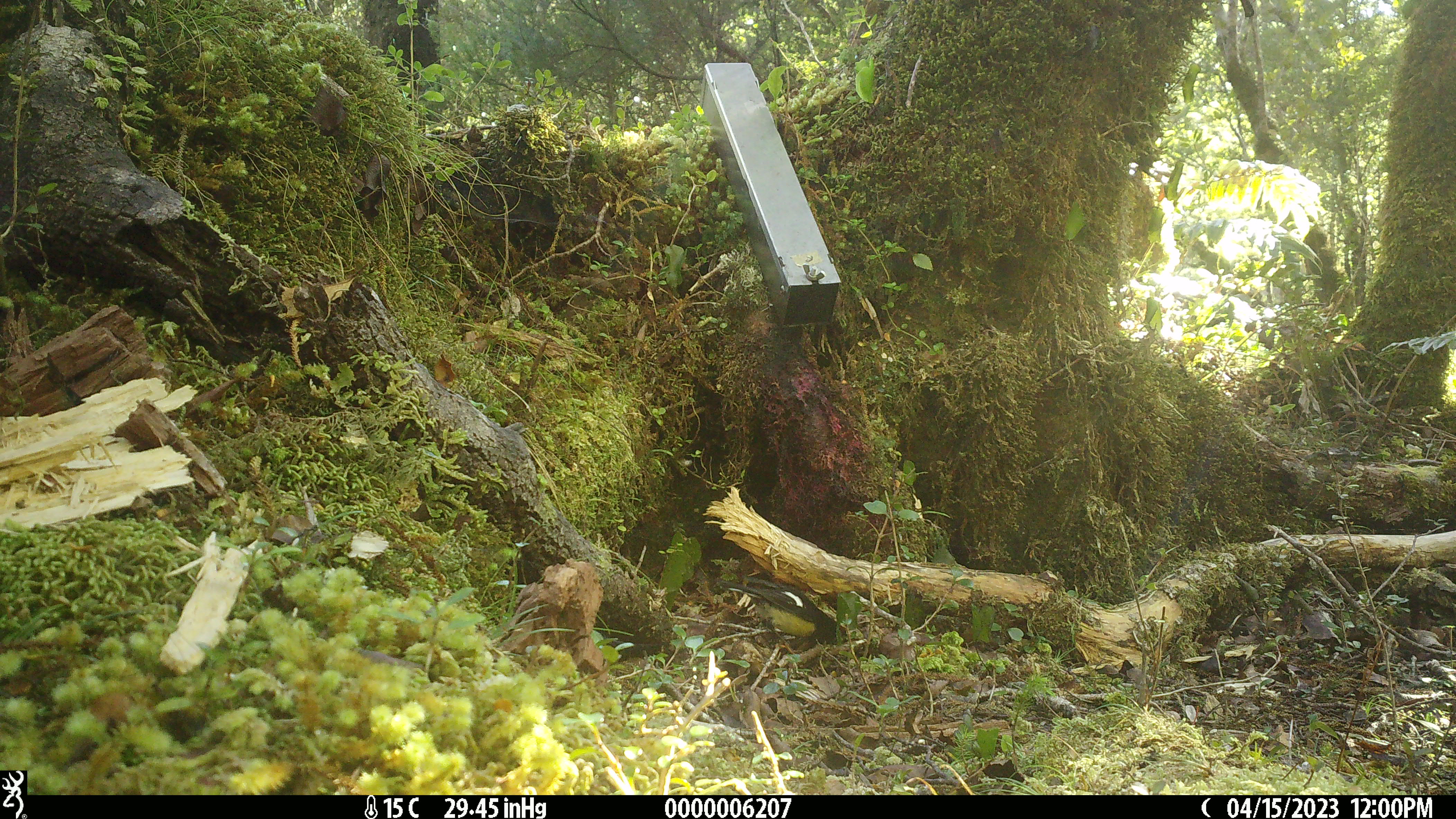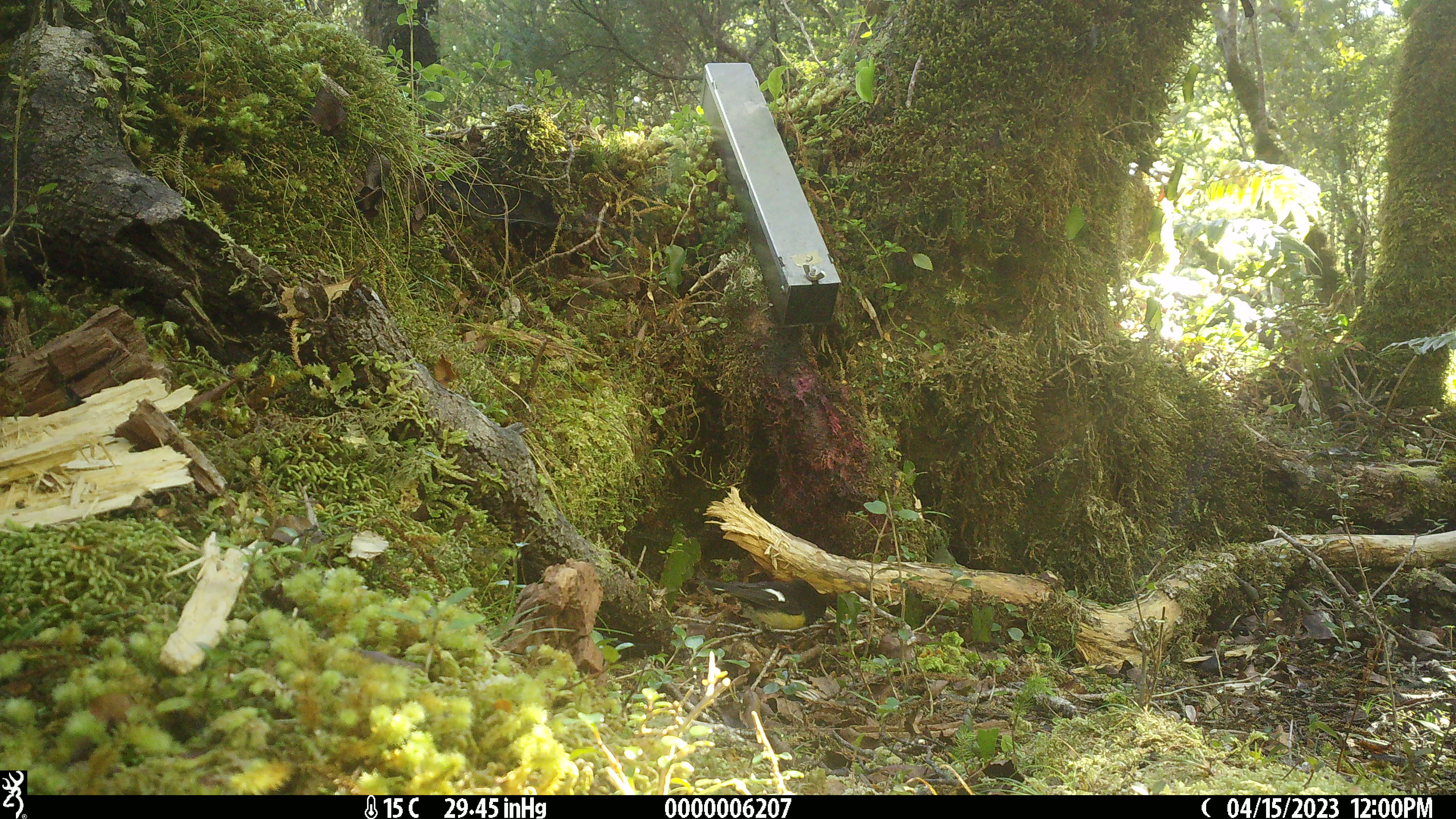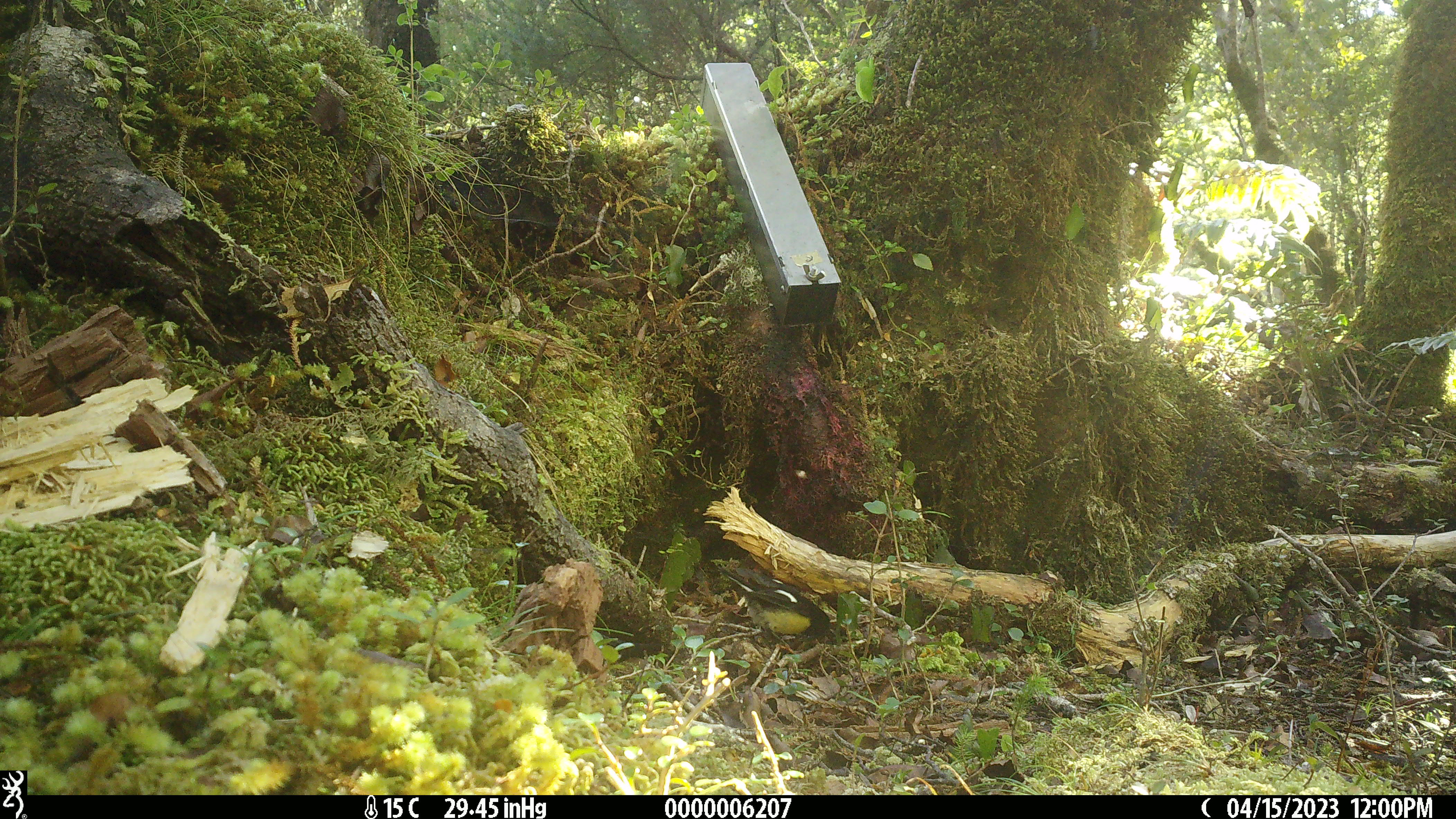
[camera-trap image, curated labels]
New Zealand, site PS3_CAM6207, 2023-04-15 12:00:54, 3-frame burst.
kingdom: Animalia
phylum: Chordata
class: Aves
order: Passeriformes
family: Petroicidae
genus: Petroica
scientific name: Petroica macrocephala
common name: tomtit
Tomtit (Petroica macrocephala).